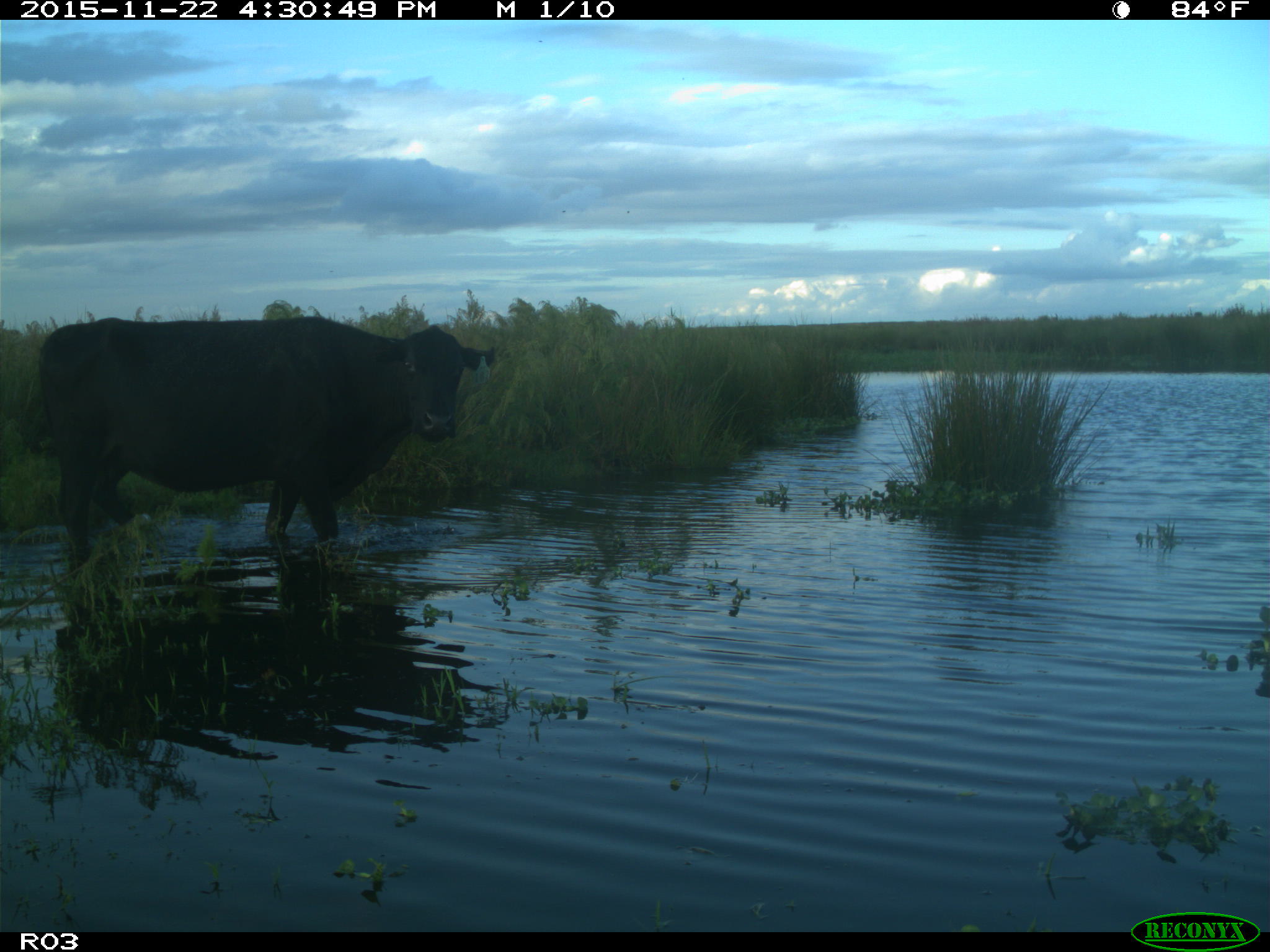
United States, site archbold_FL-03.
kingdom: Animalia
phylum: Chordata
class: Mammalia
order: Artiodactyla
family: Bovidae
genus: Bos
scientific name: Bos taurus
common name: domestic cow